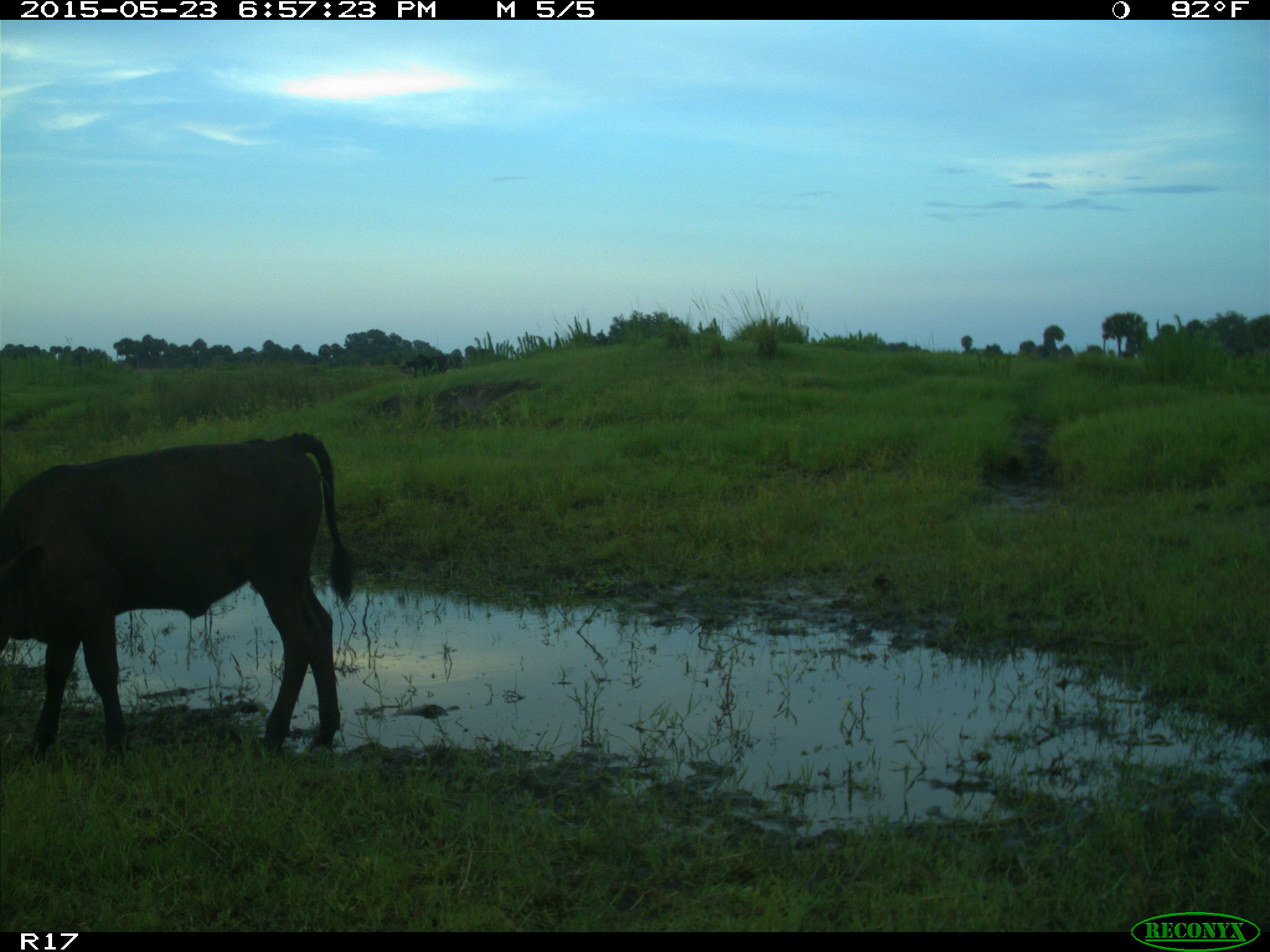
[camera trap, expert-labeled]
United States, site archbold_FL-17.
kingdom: Animalia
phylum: Chordata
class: Mammalia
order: Artiodactyla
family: Bovidae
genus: Bos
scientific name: Bos taurus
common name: domestic cow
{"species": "Bos taurus (domestic cow)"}